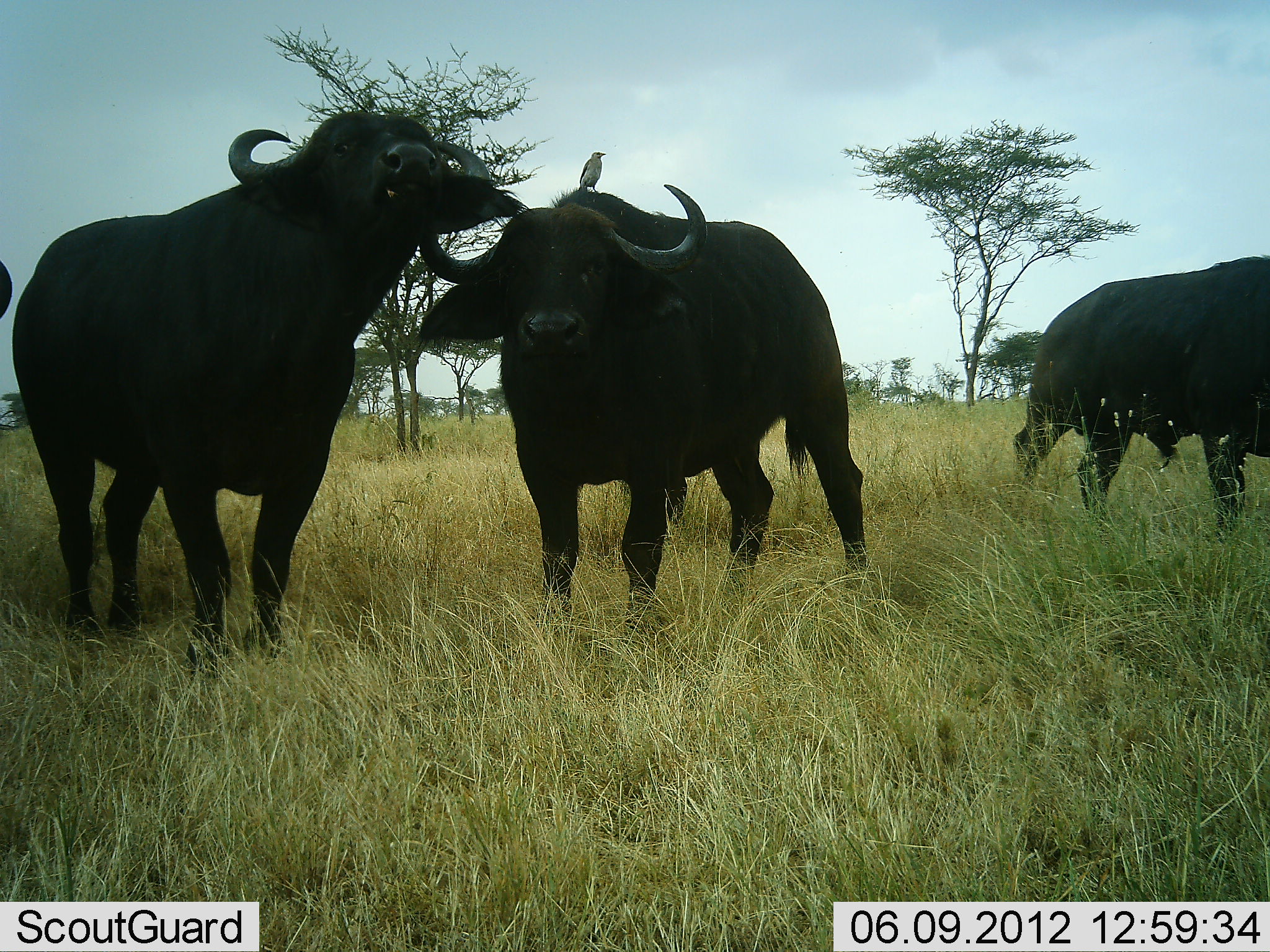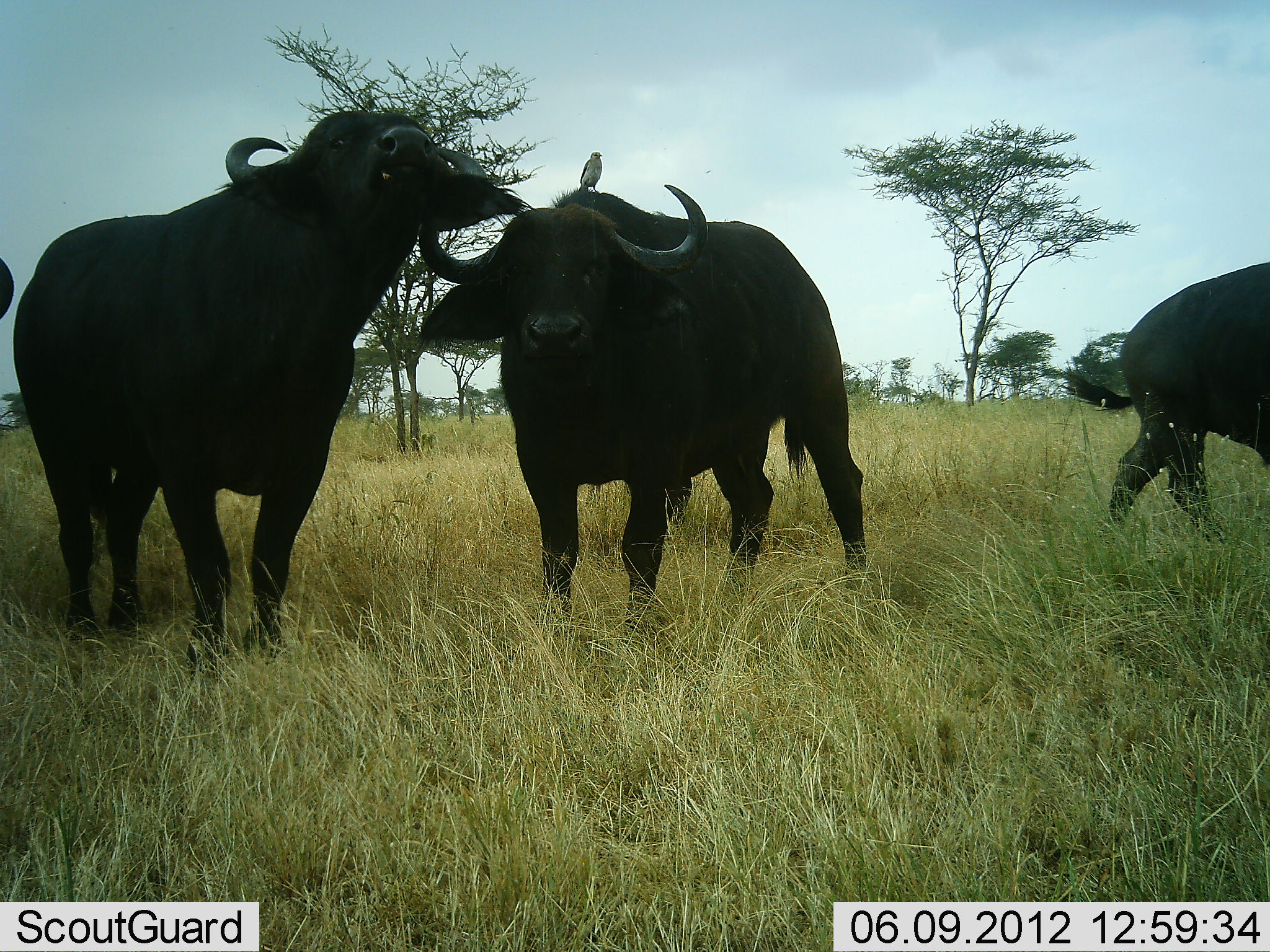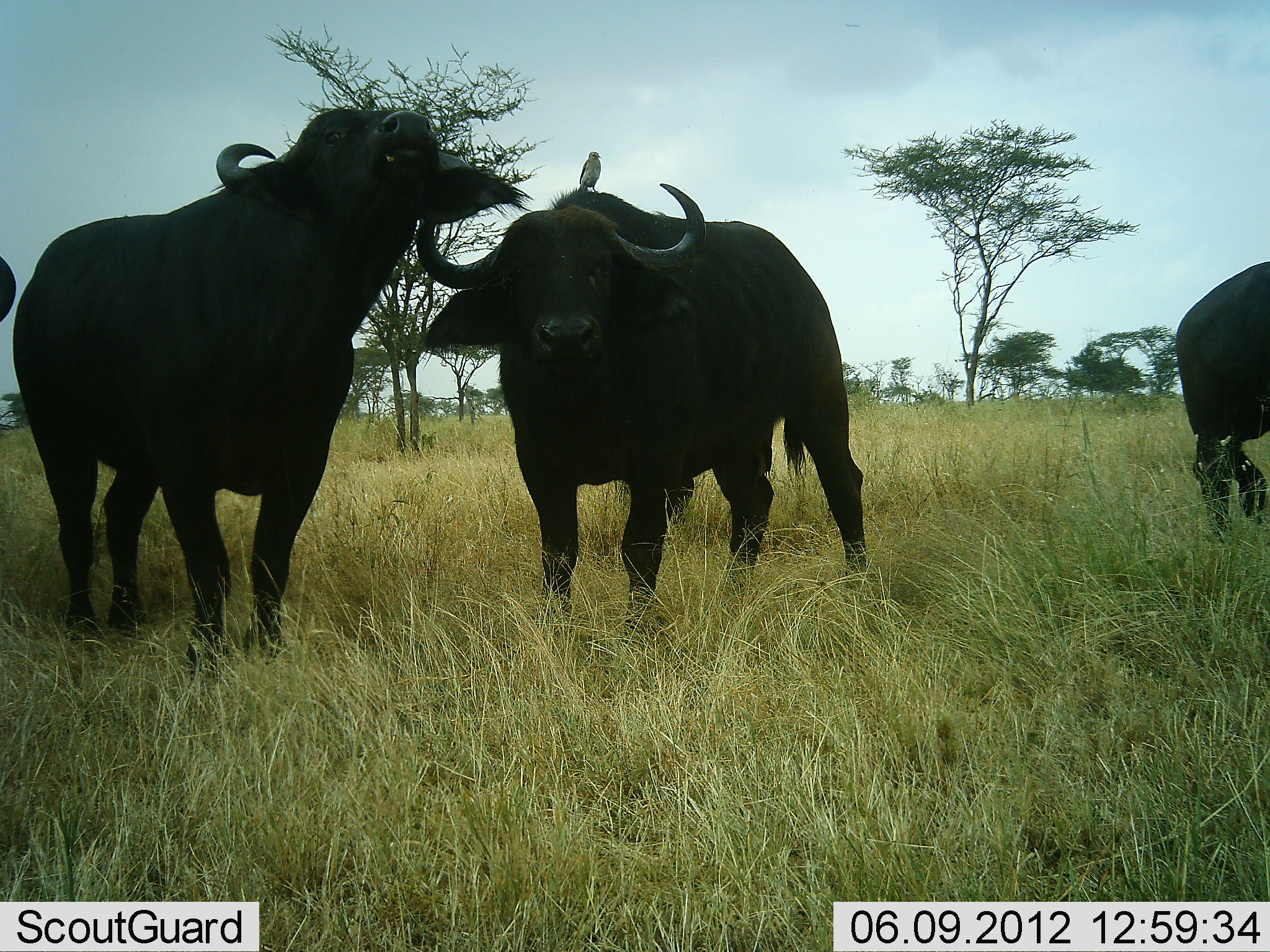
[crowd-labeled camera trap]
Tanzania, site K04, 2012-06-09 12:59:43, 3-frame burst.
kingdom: Animalia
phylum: Chordata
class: Mammalia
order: Artiodactyla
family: Bovidae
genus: Syncerus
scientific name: Syncerus caffer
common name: cape buffalo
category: buffalo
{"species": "buffalo (cape buffalo) (Syncerus caffer)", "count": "4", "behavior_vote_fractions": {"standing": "88%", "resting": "0%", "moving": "62%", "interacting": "0%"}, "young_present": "0%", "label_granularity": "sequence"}